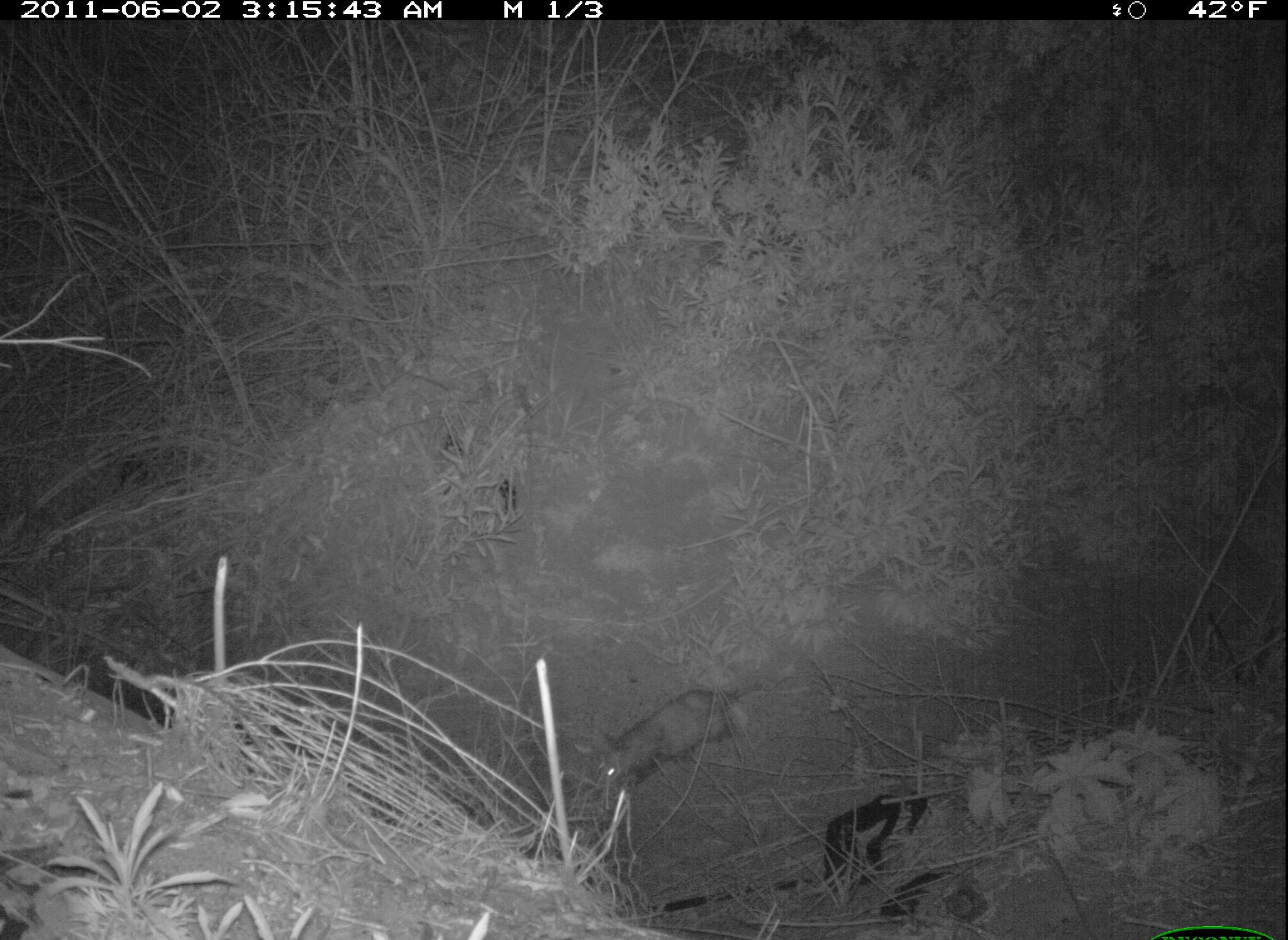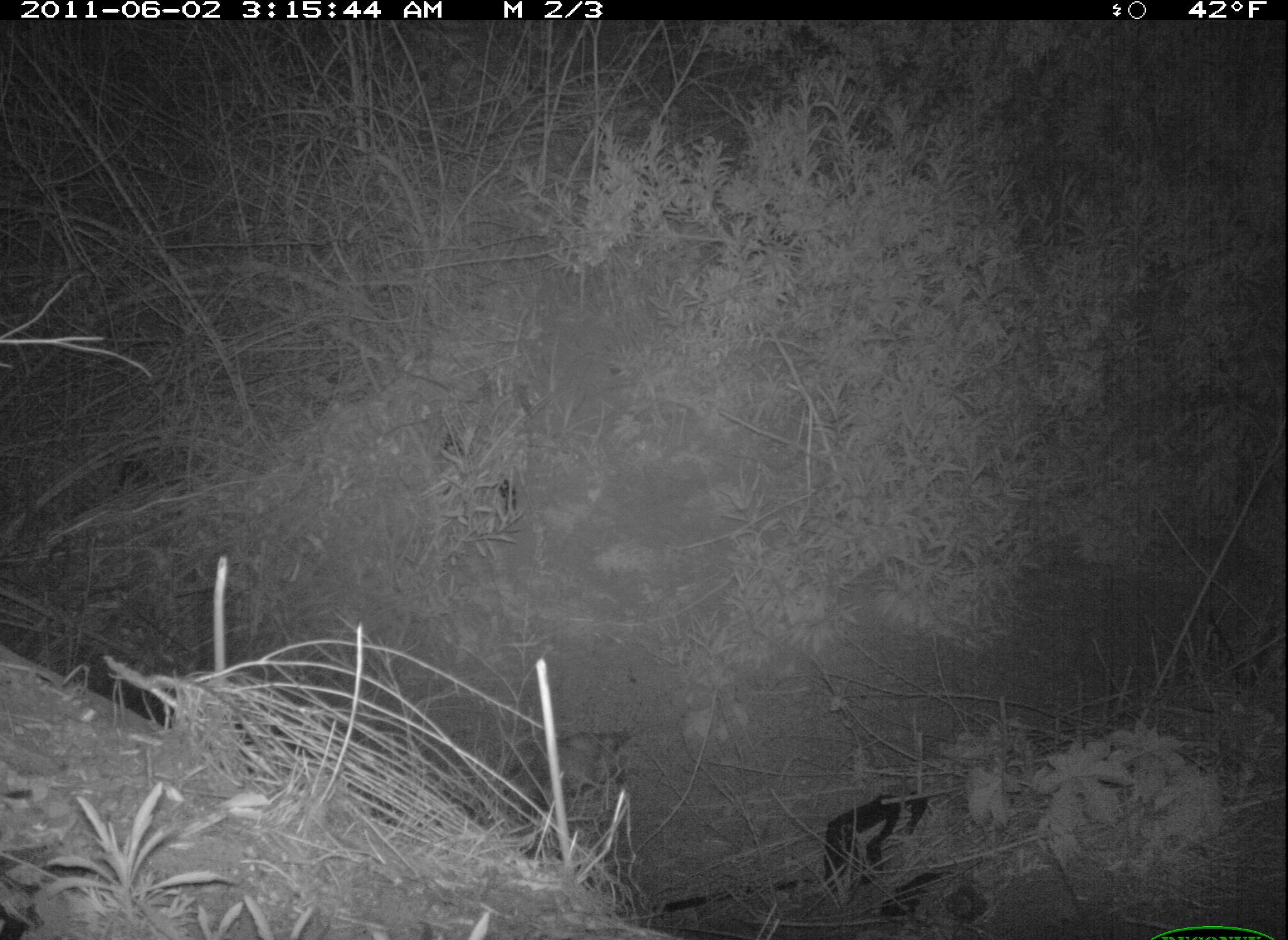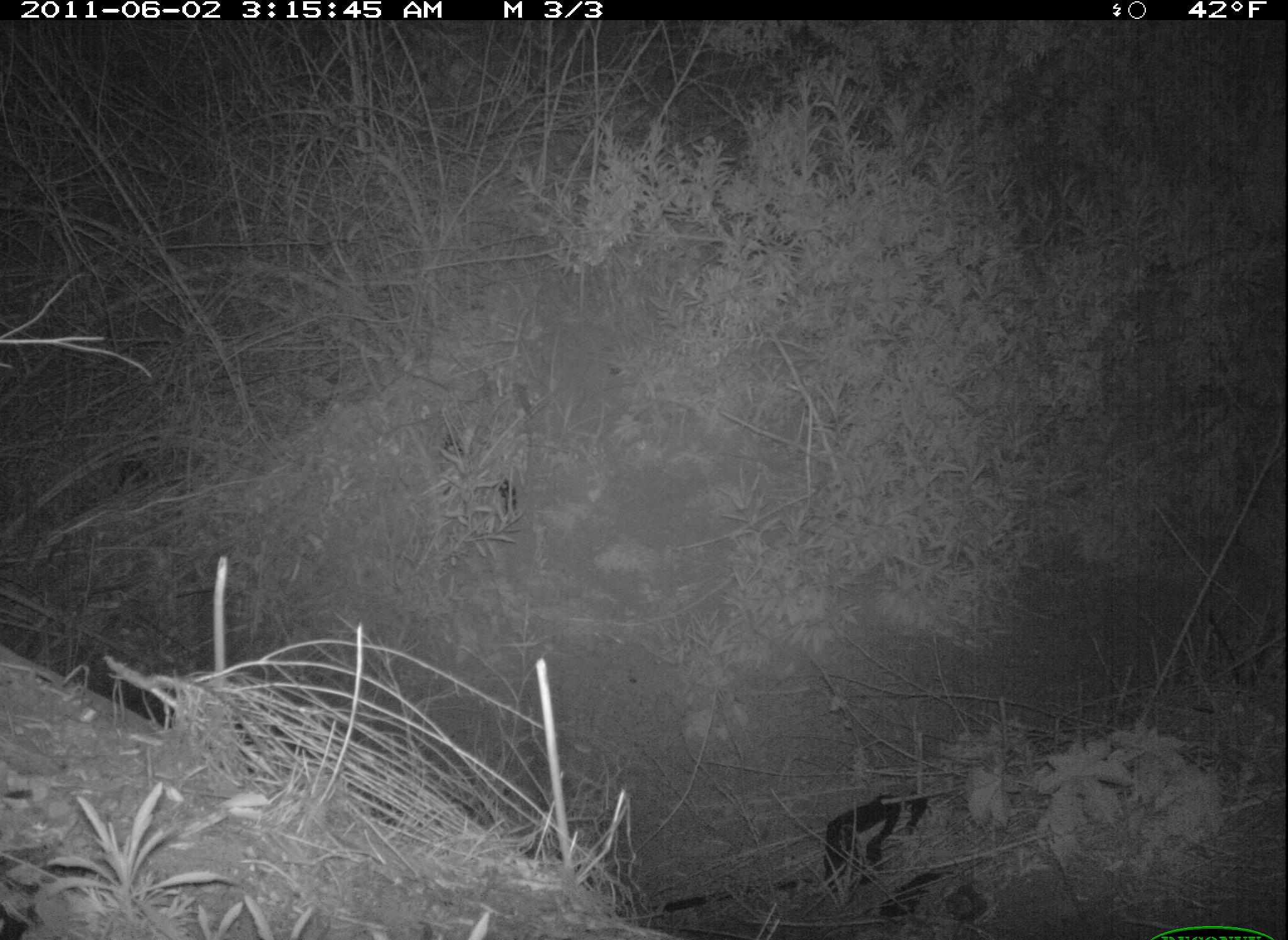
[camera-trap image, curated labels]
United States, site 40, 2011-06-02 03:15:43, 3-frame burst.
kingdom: Animalia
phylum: Chordata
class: Mammalia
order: Didelphimorphia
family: Didelphidae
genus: Didelphis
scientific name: Didelphis virginiana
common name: virginia opossum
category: opossum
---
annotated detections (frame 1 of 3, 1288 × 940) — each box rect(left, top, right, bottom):
opossum: rect(588, 673, 782, 802)